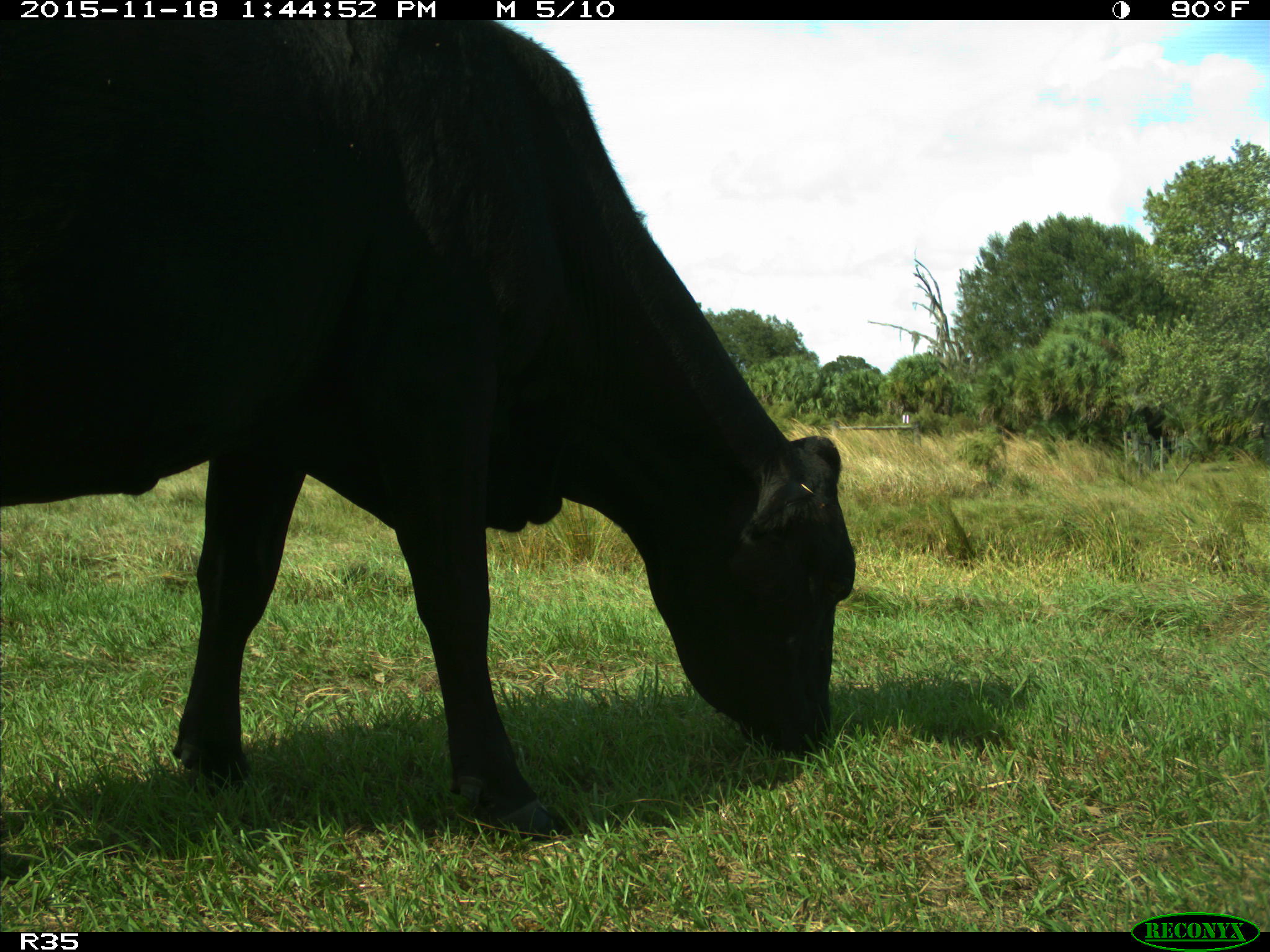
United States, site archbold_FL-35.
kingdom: Animalia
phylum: Chordata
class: Mammalia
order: Artiodactyla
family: Bovidae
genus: Bos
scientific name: Bos taurus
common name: domestic cow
Bos taurus (domestic cow).